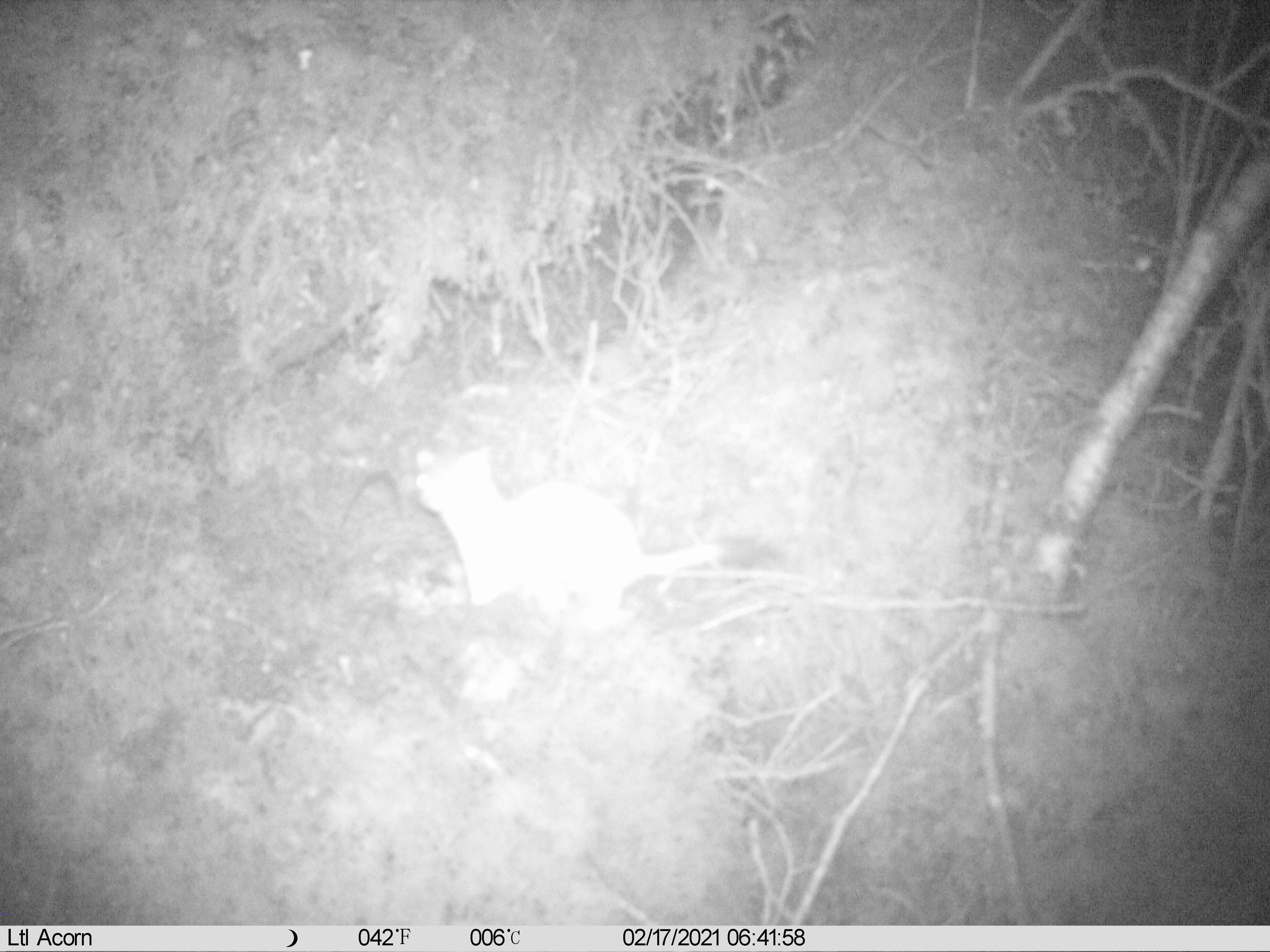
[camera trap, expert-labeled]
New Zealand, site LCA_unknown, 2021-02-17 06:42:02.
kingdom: Animalia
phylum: Chordata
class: Mammalia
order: Carnivora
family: Mustelidae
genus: Mustela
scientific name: Mustela erminea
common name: stoat